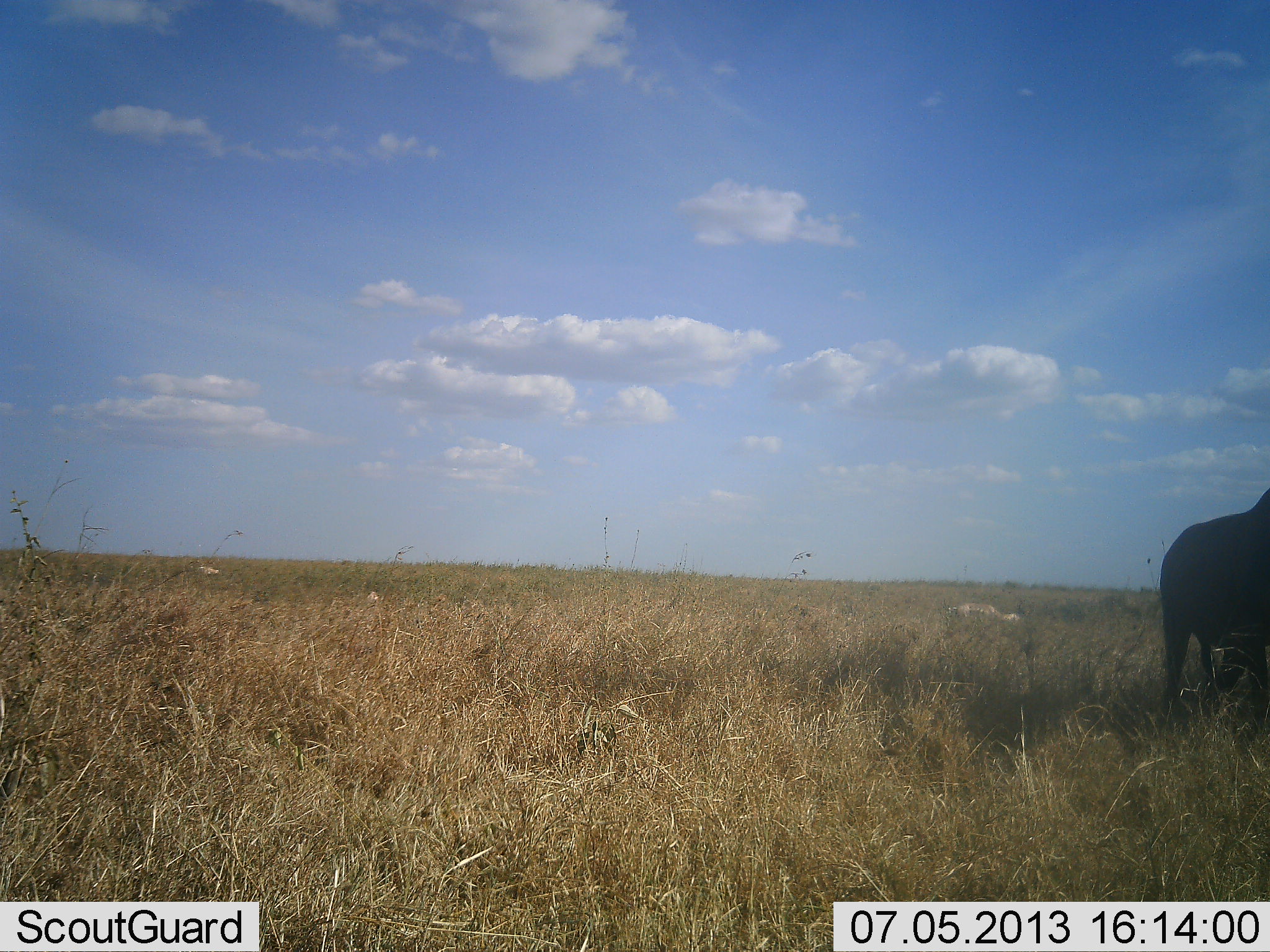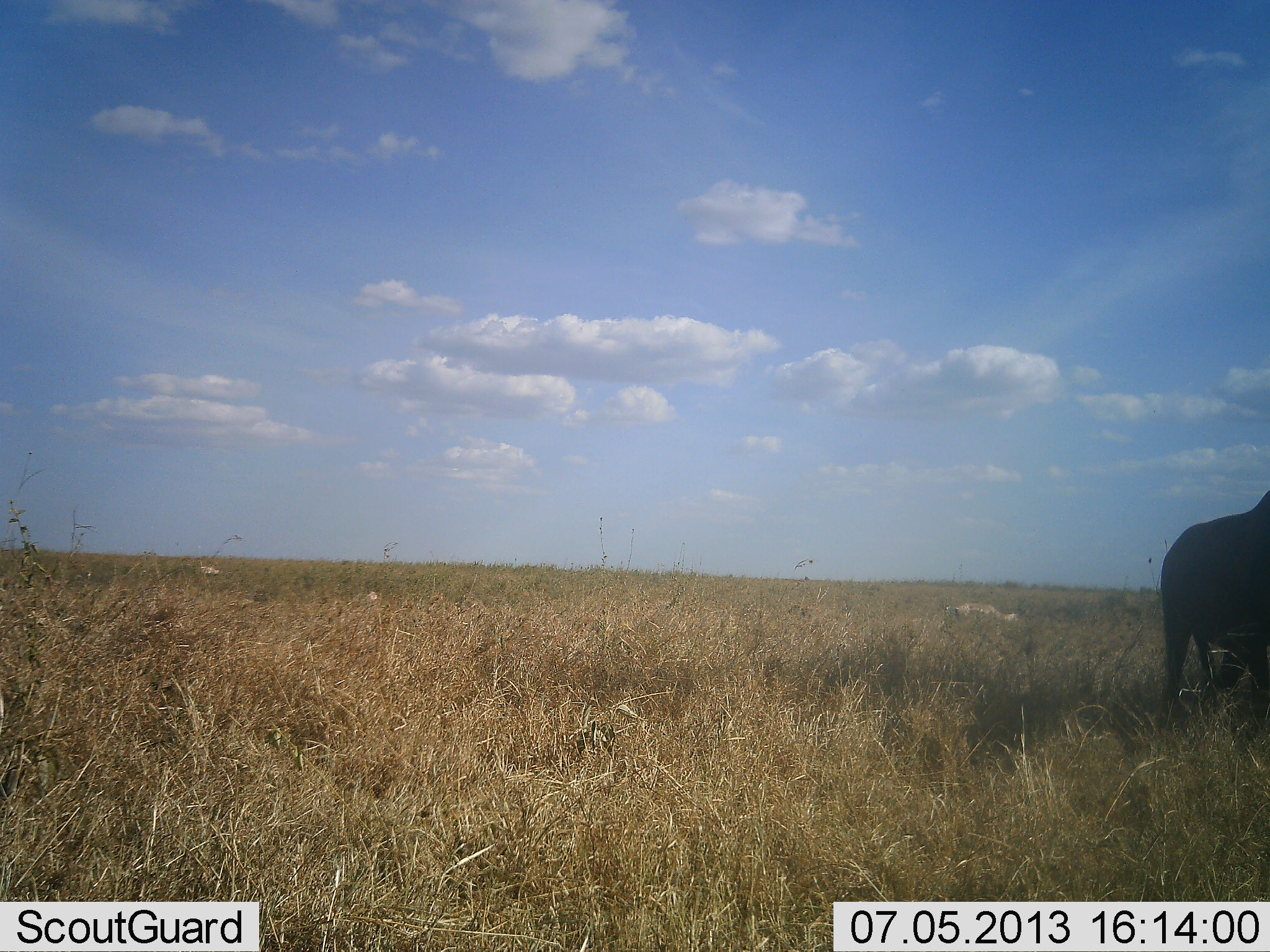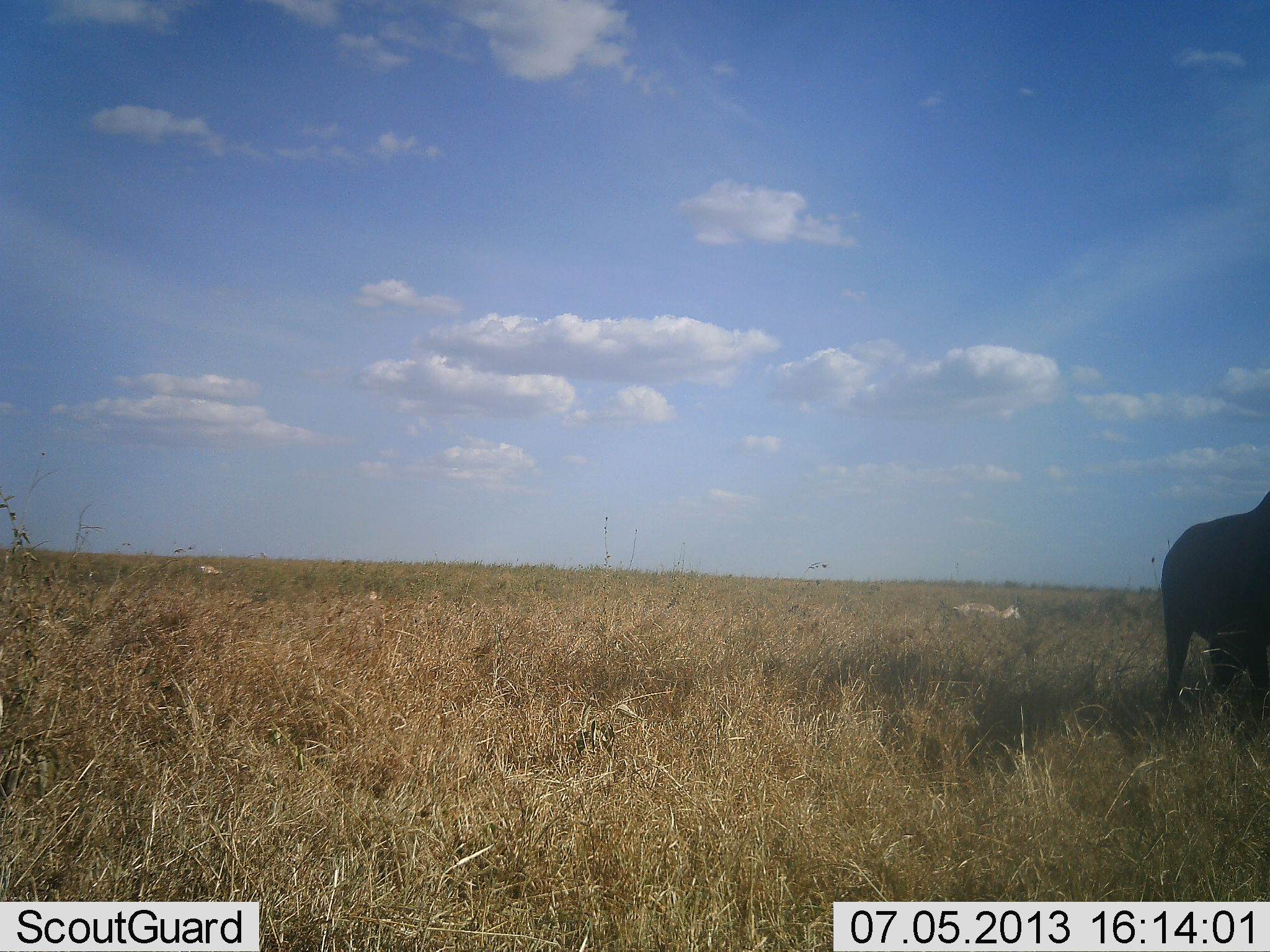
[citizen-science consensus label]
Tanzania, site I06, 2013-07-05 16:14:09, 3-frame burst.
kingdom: Animalia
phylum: Chordata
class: Mammalia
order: Artiodactyla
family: Bovidae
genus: Syncerus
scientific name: Syncerus caffer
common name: cape buffalo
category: buffalo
Buffalo (cape buffalo) (Syncerus caffer), count 1. Behavior (volunteer vote fractions): standing 100%, resting 0%, moving 0%, interacting 0%. Young present (vote fraction): 0%. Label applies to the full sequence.